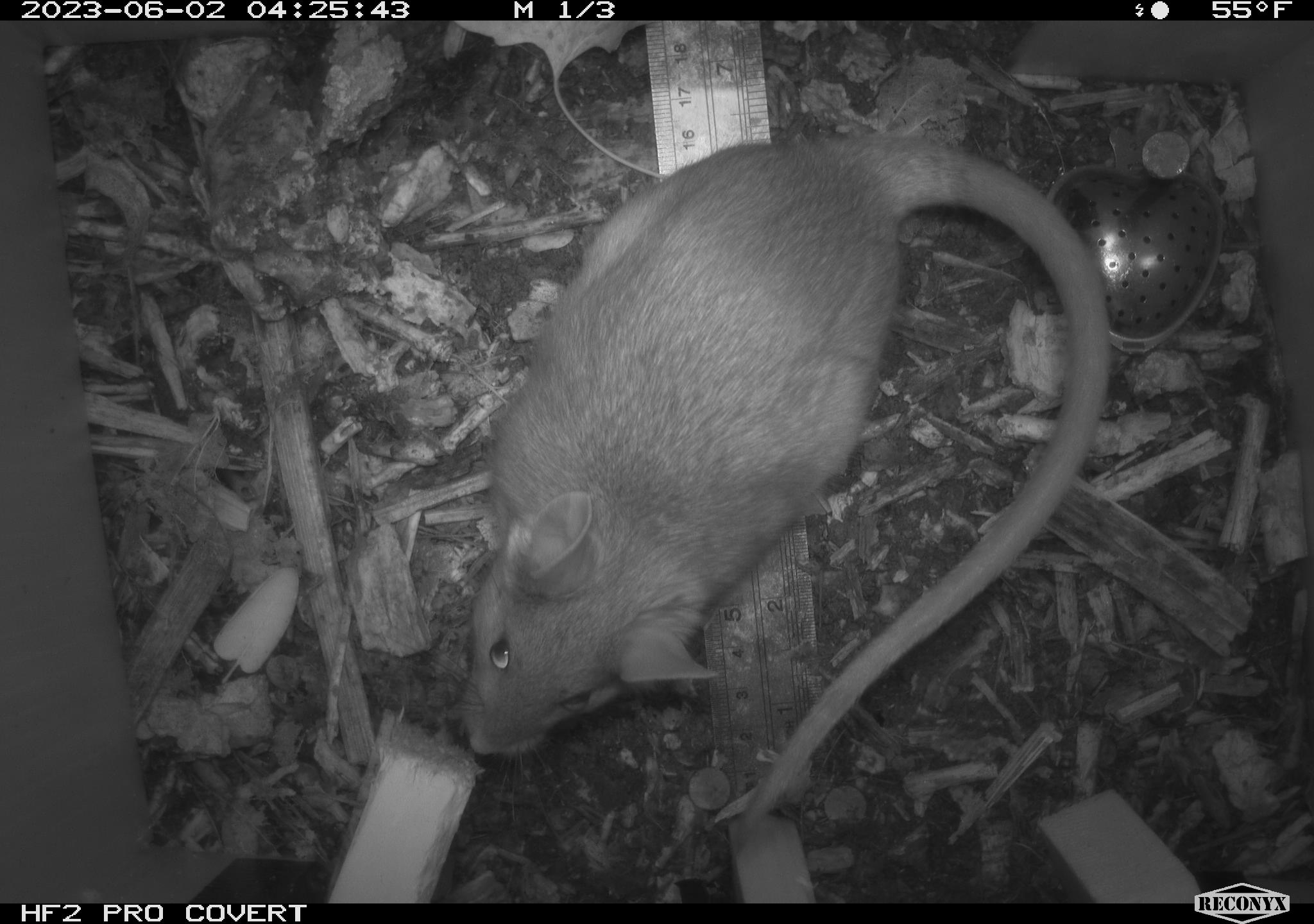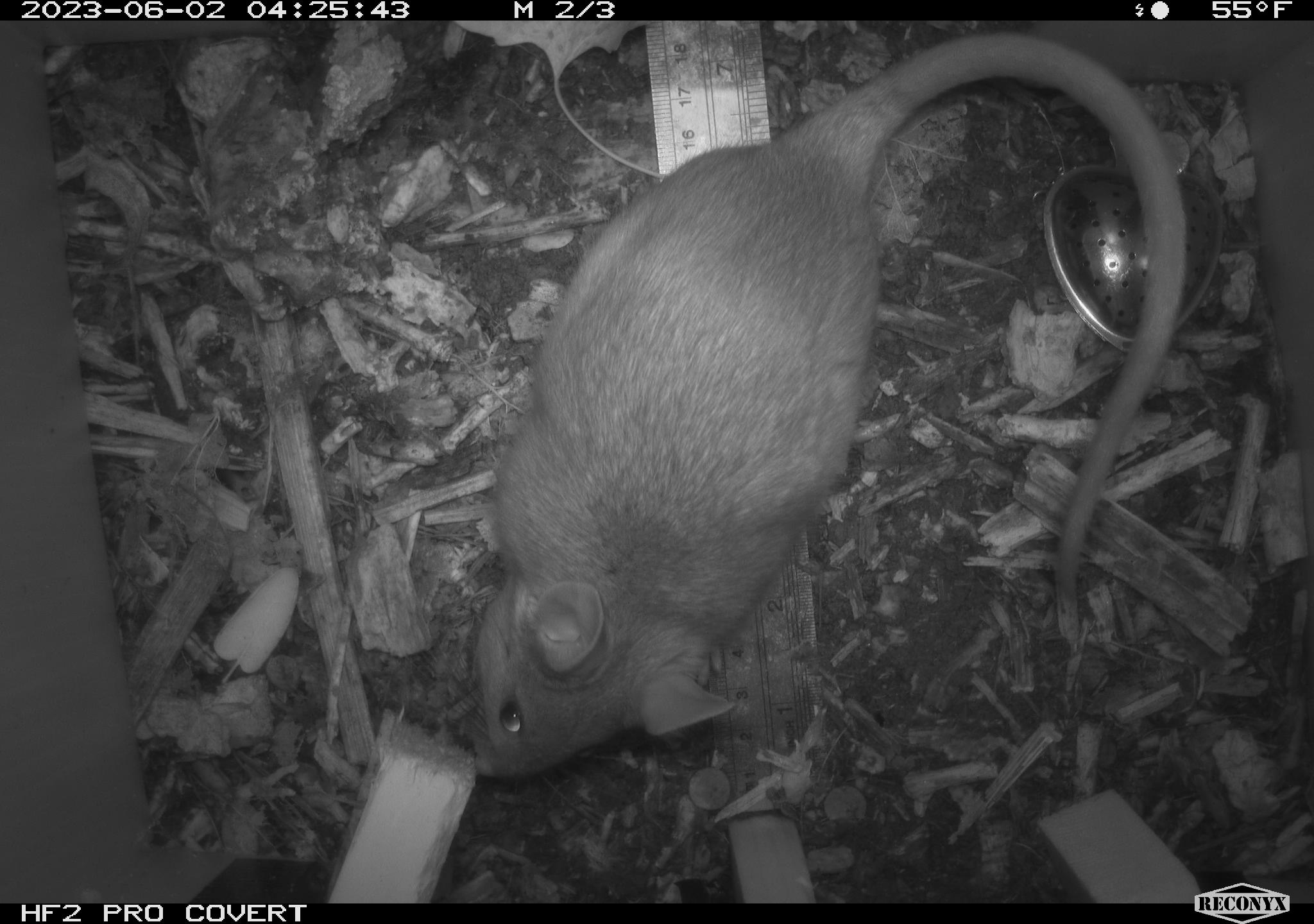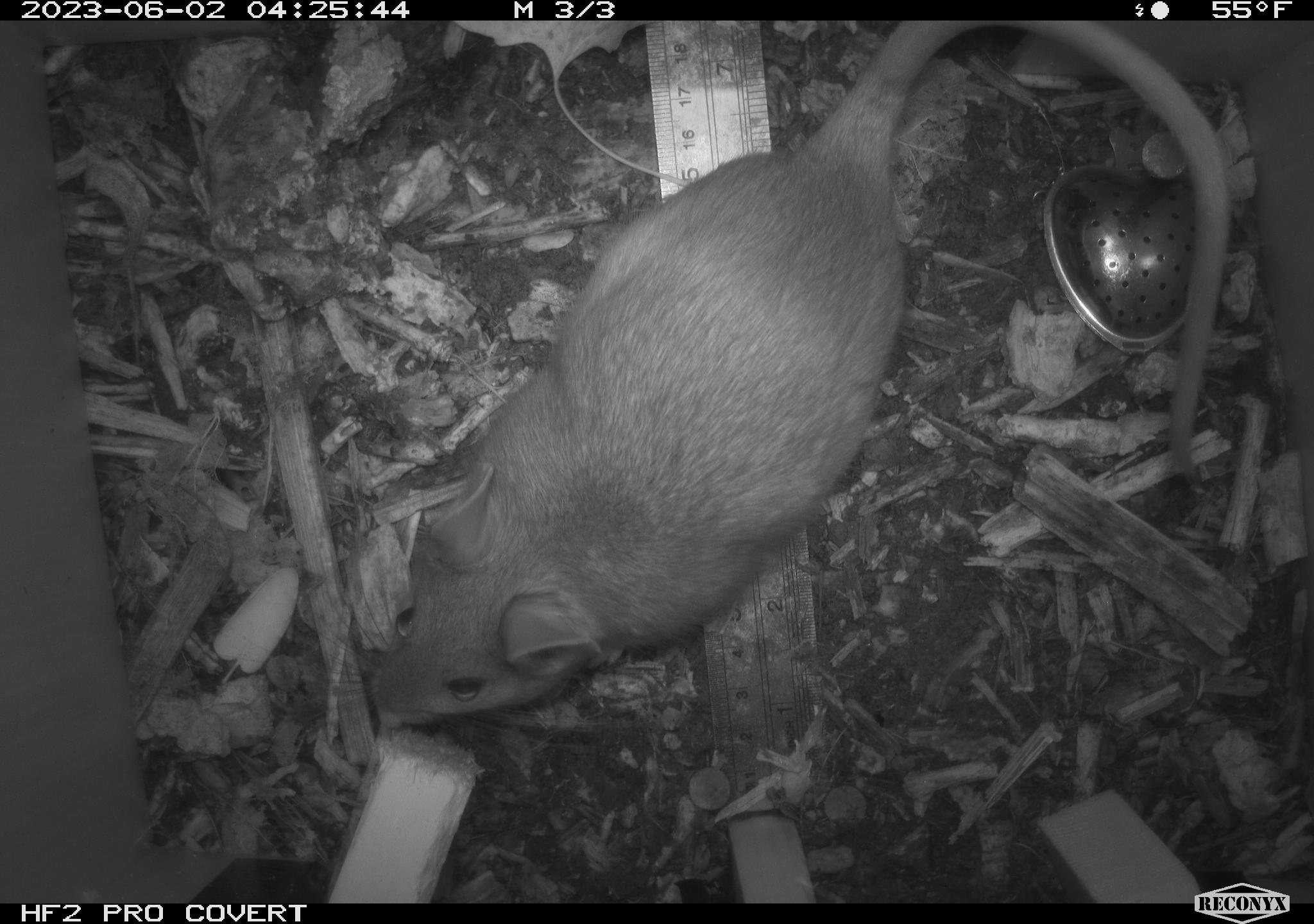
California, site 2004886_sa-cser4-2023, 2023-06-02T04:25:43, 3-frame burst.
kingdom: Animalia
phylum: Chordata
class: Mammalia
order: Rodentia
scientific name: Rodentia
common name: woodrat or rat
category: woodrat or rat species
Woodrat or rat species (woodrat or rat) (Rodentia).